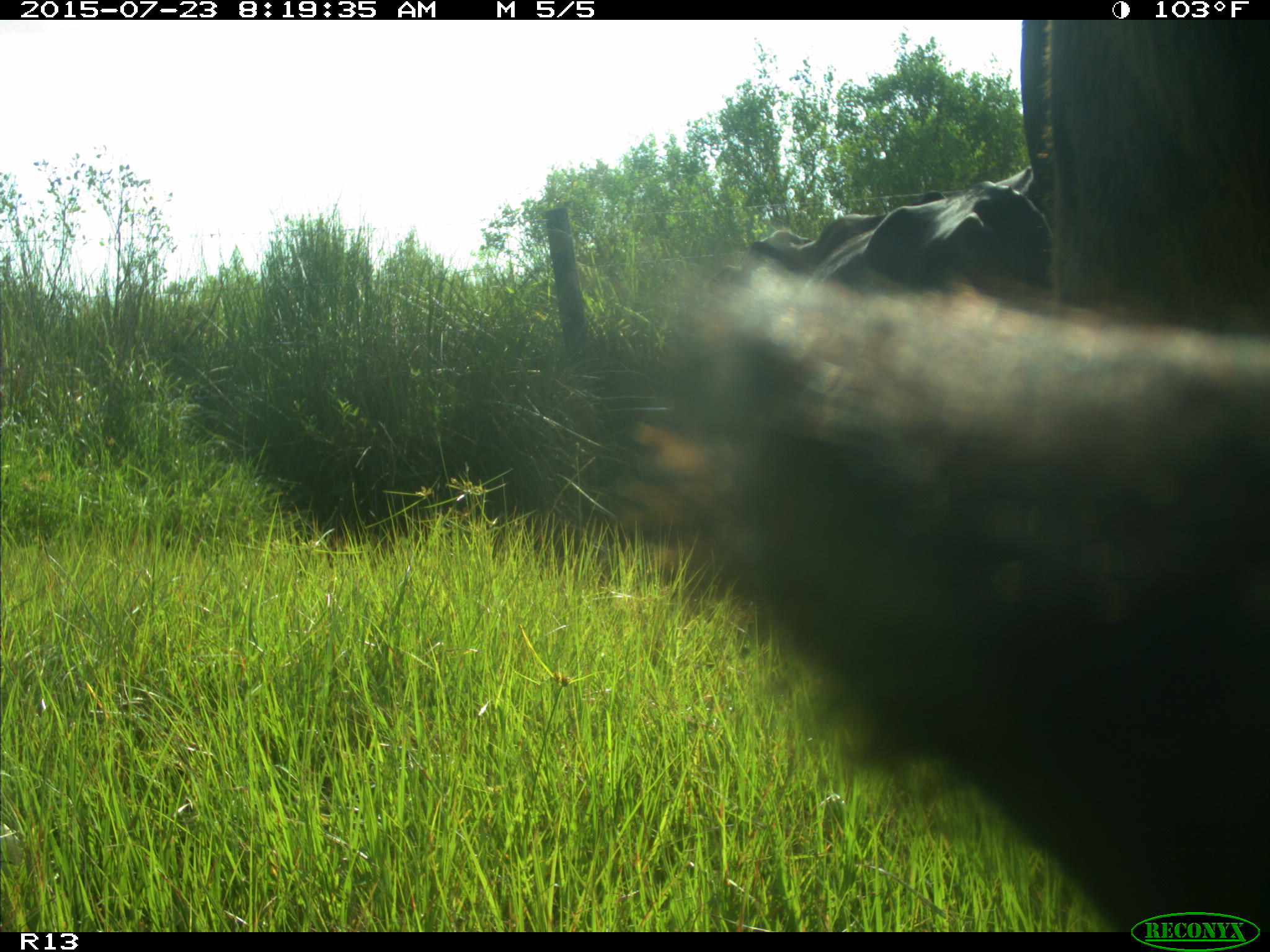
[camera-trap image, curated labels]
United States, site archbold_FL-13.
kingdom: Animalia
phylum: Chordata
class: Mammalia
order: Artiodactyla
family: Bovidae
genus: Bos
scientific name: Bos taurus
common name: domestic cow